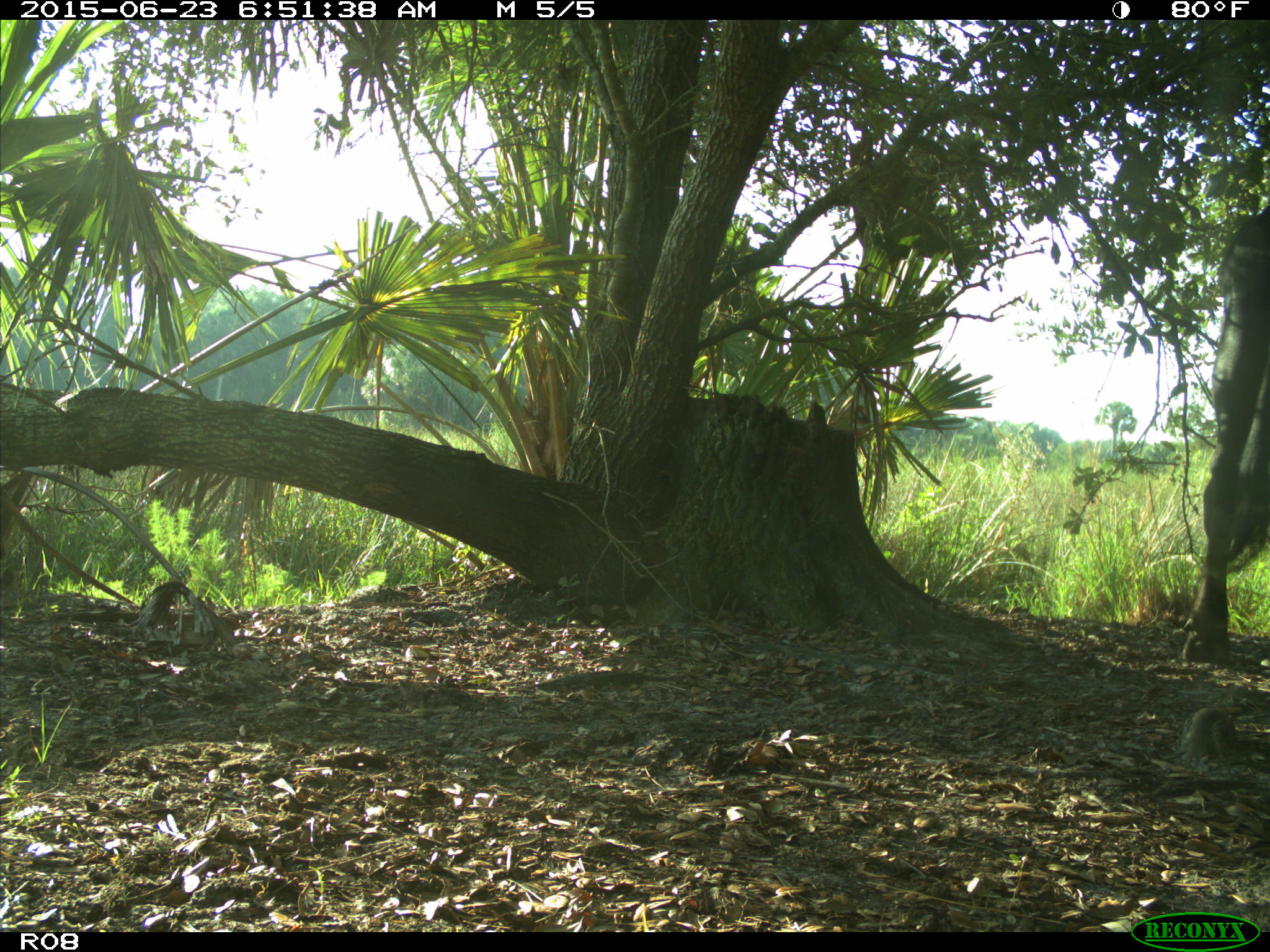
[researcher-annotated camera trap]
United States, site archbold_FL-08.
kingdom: Animalia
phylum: Chordata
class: Mammalia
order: Artiodactyla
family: Bovidae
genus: Bos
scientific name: Bos taurus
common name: domestic cow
Bos taurus (domestic cow).